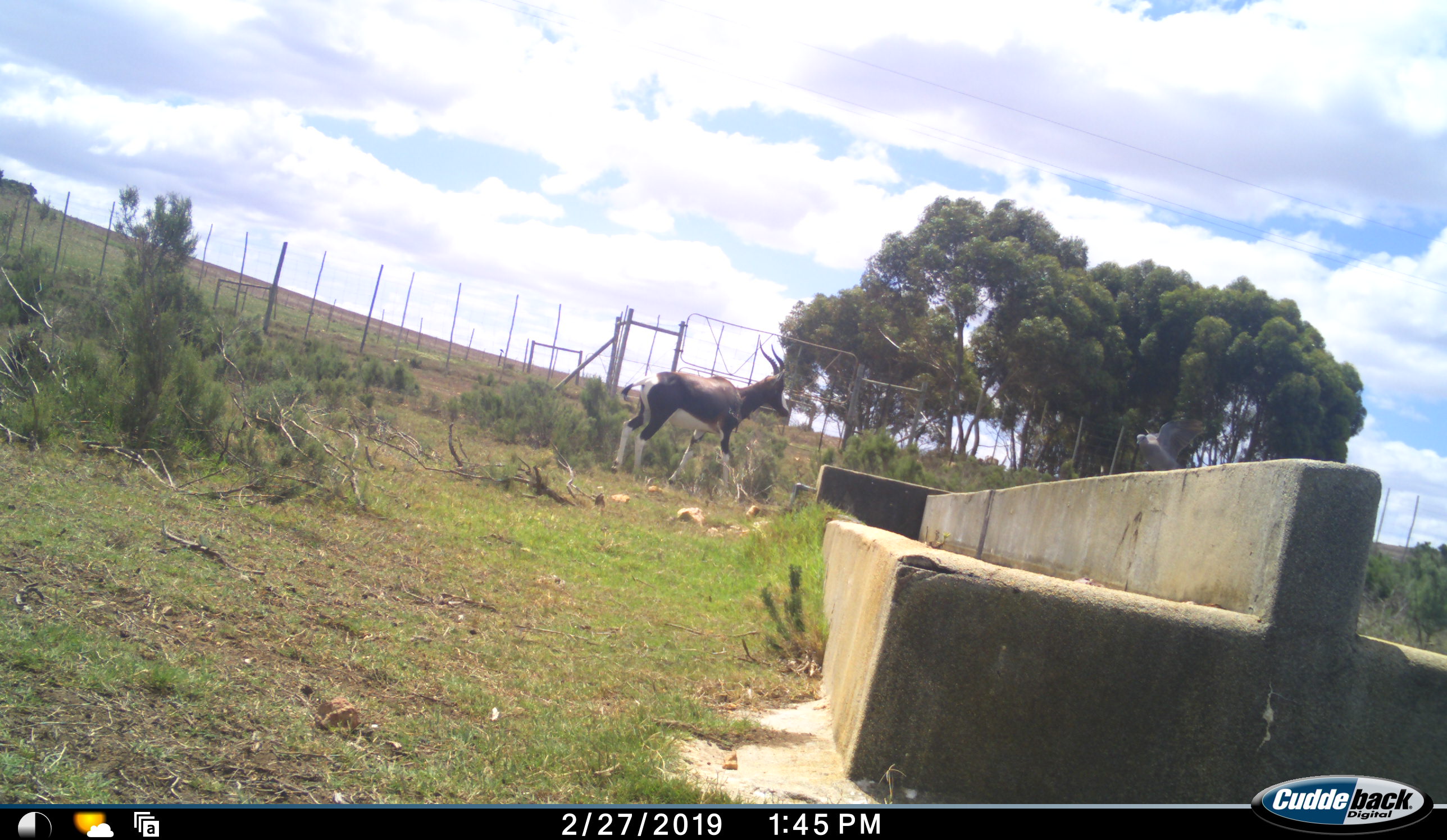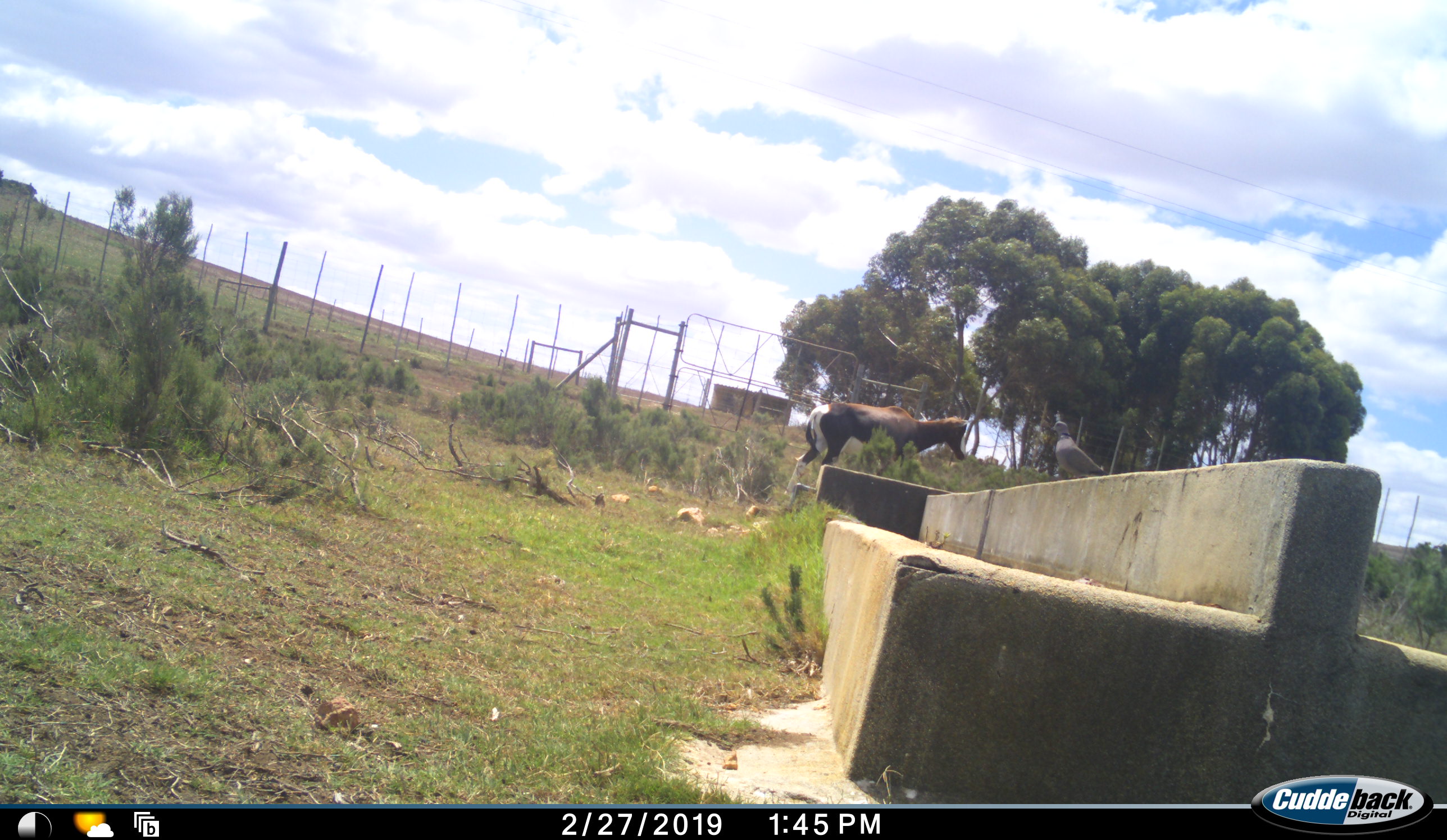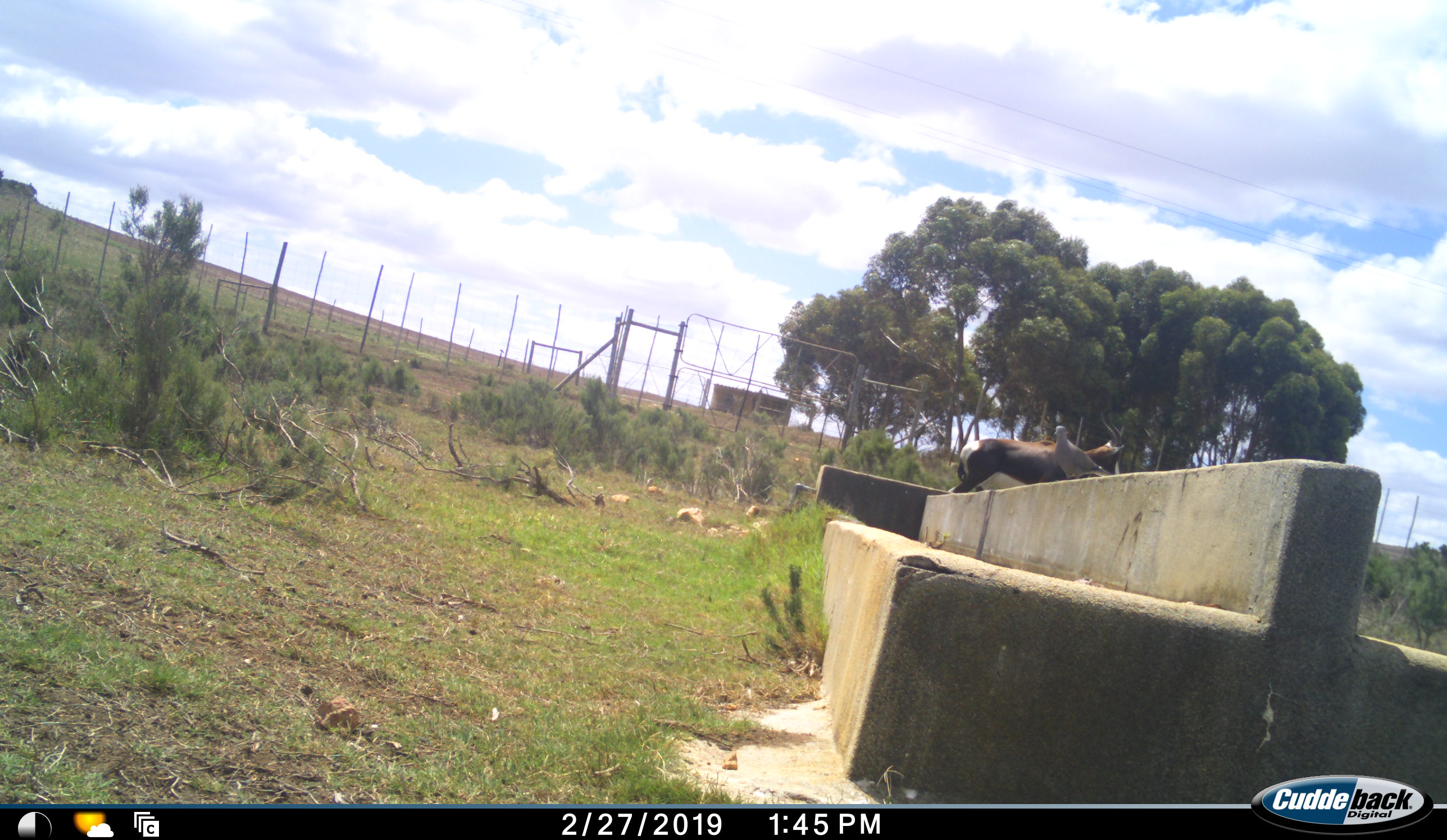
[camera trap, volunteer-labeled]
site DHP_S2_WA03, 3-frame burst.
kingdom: Animalia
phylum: Chordata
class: Mammalia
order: Artiodactyla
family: Bovidae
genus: Damaliscus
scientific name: Damaliscus pygargus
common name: bontebok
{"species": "bontebok (Damaliscus pygargus)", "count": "1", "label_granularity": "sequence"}